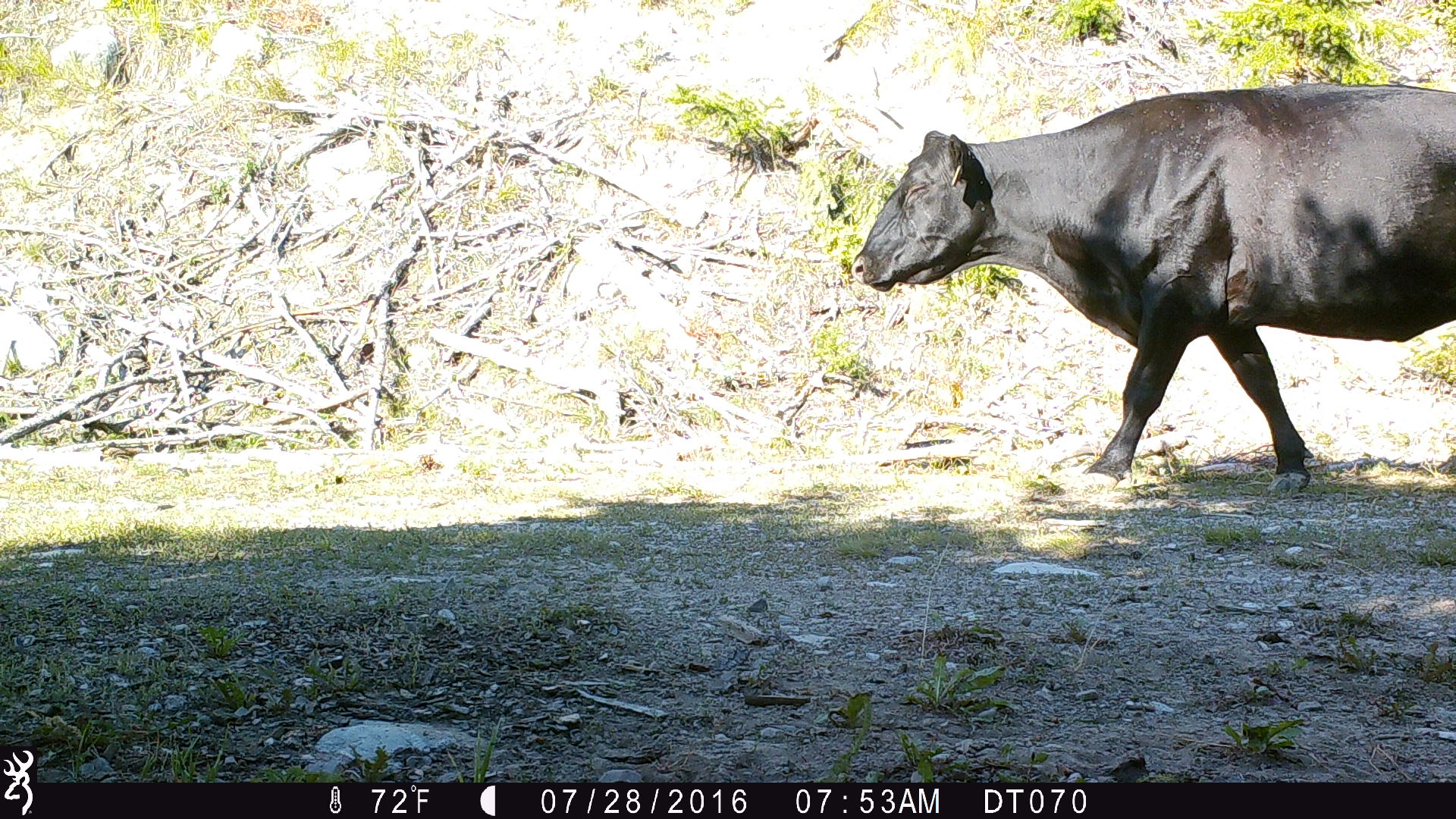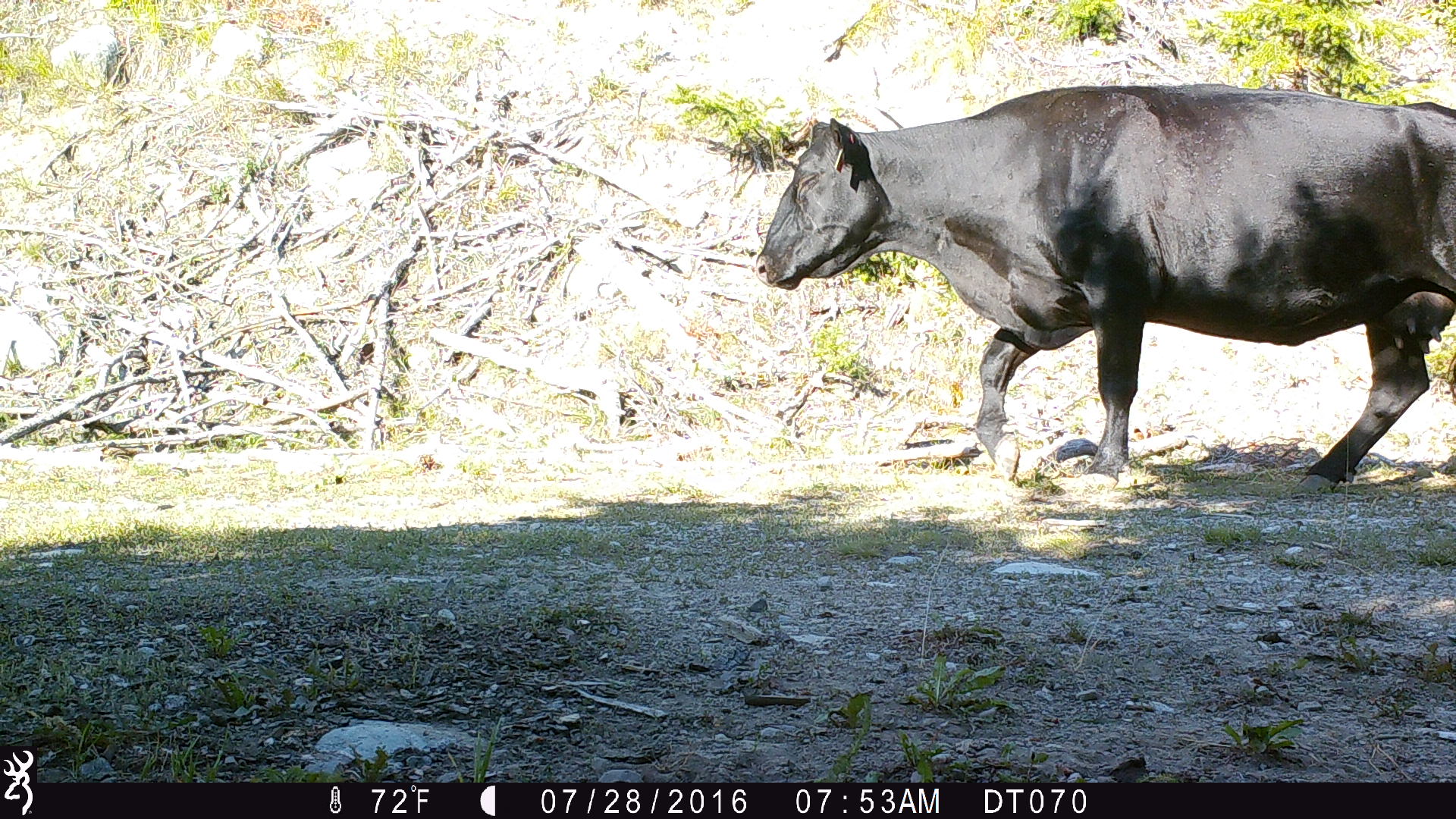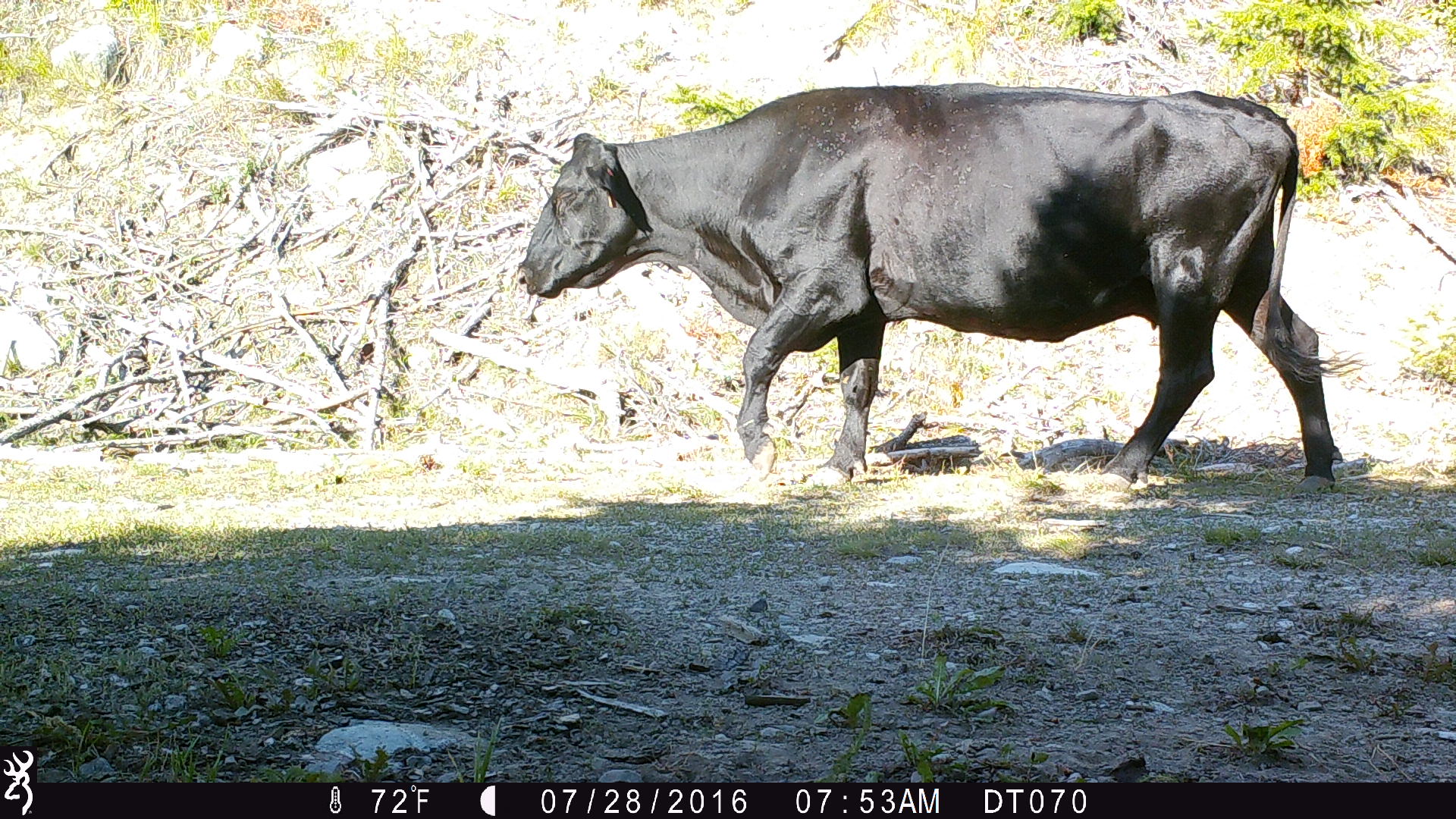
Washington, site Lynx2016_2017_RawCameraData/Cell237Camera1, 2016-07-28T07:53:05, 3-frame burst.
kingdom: Animalia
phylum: Chordata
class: Mammalia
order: Artiodactyla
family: Bovidae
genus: Bos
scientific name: Bos taurus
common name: domestic cattle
Domestic cattle (Bos taurus). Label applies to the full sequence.